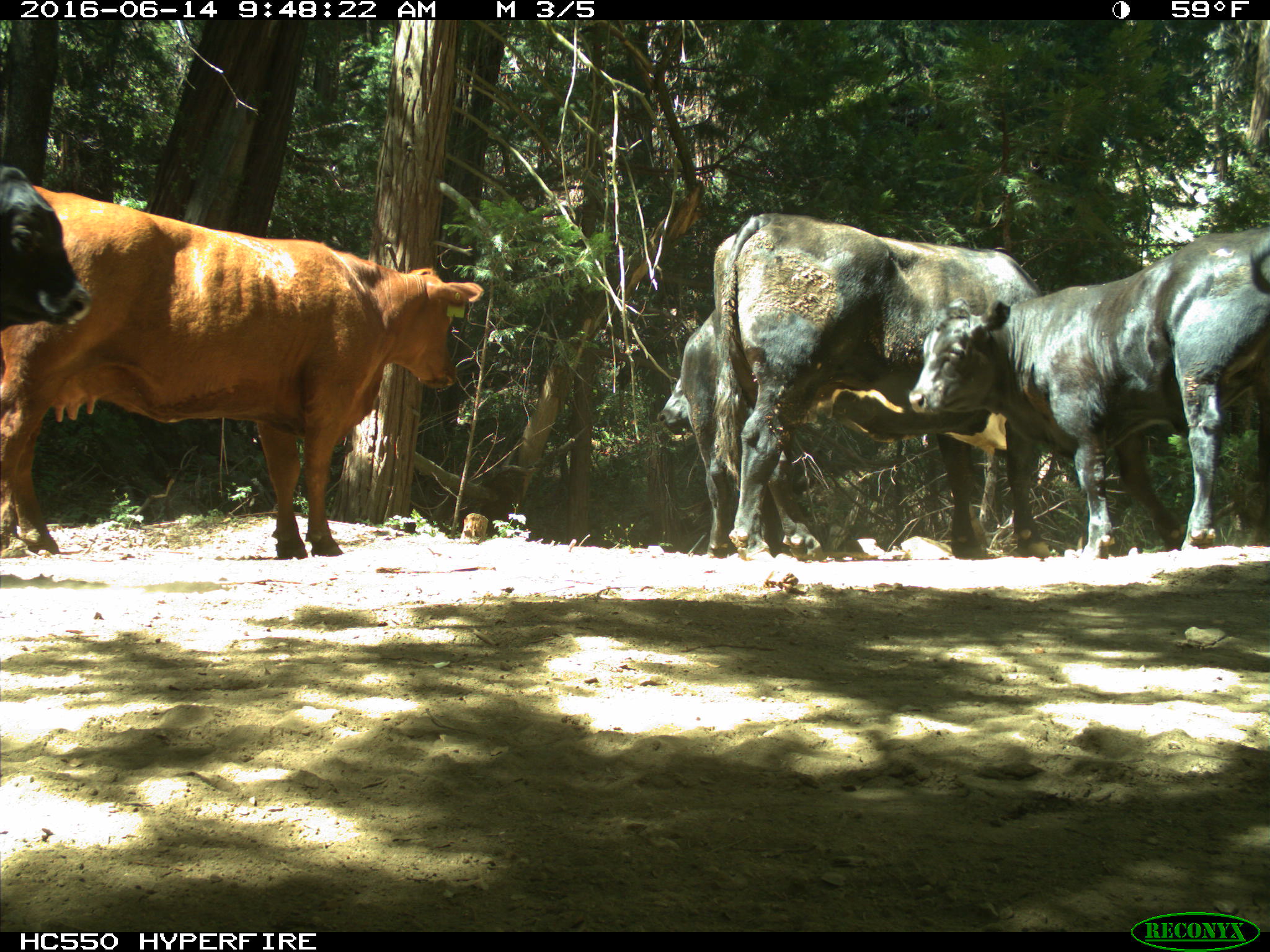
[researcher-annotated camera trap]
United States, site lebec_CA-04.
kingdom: Animalia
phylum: Chordata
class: Mammalia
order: Artiodactyla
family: Bovidae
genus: Bos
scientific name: Bos taurus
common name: domestic cow